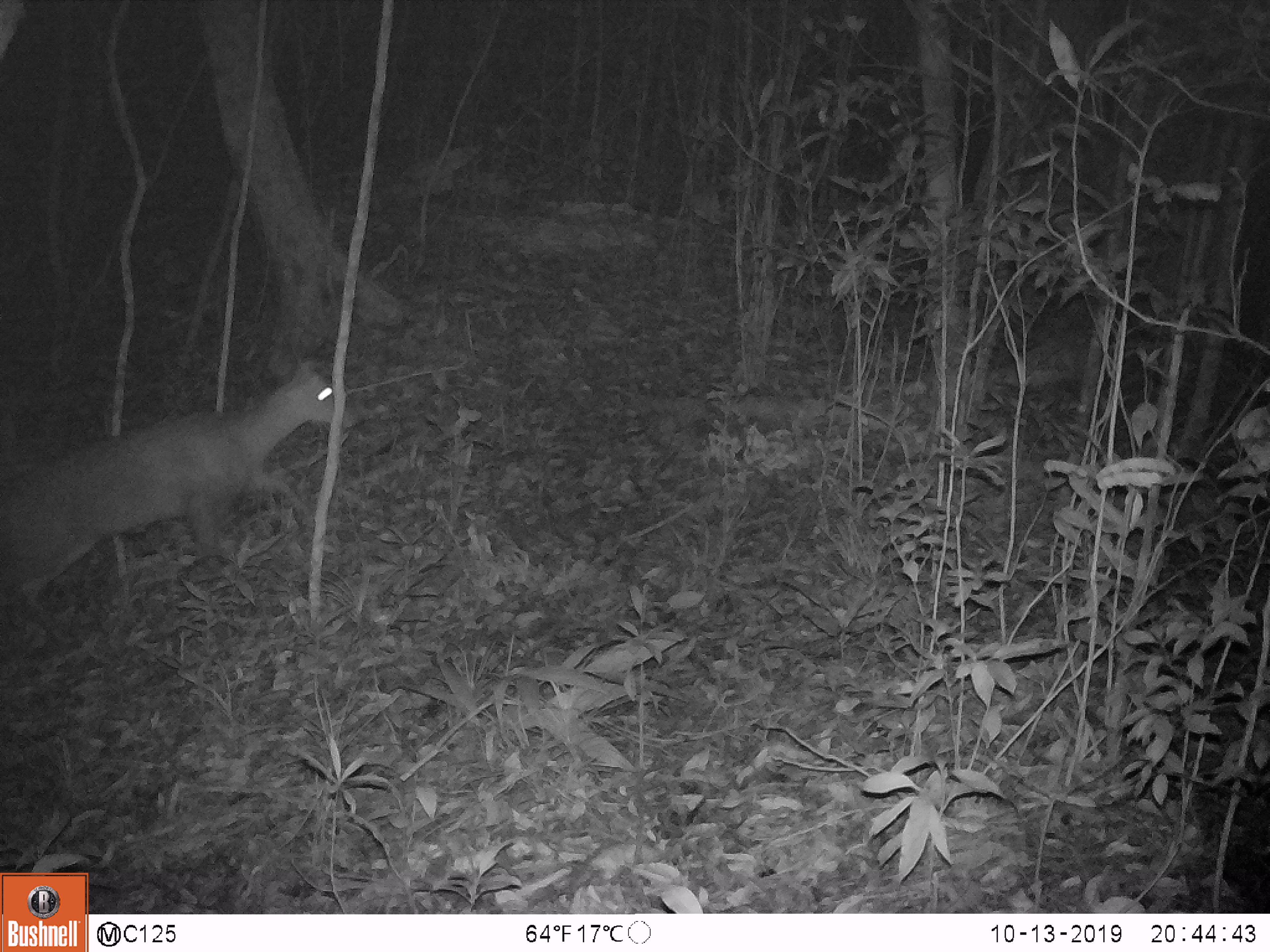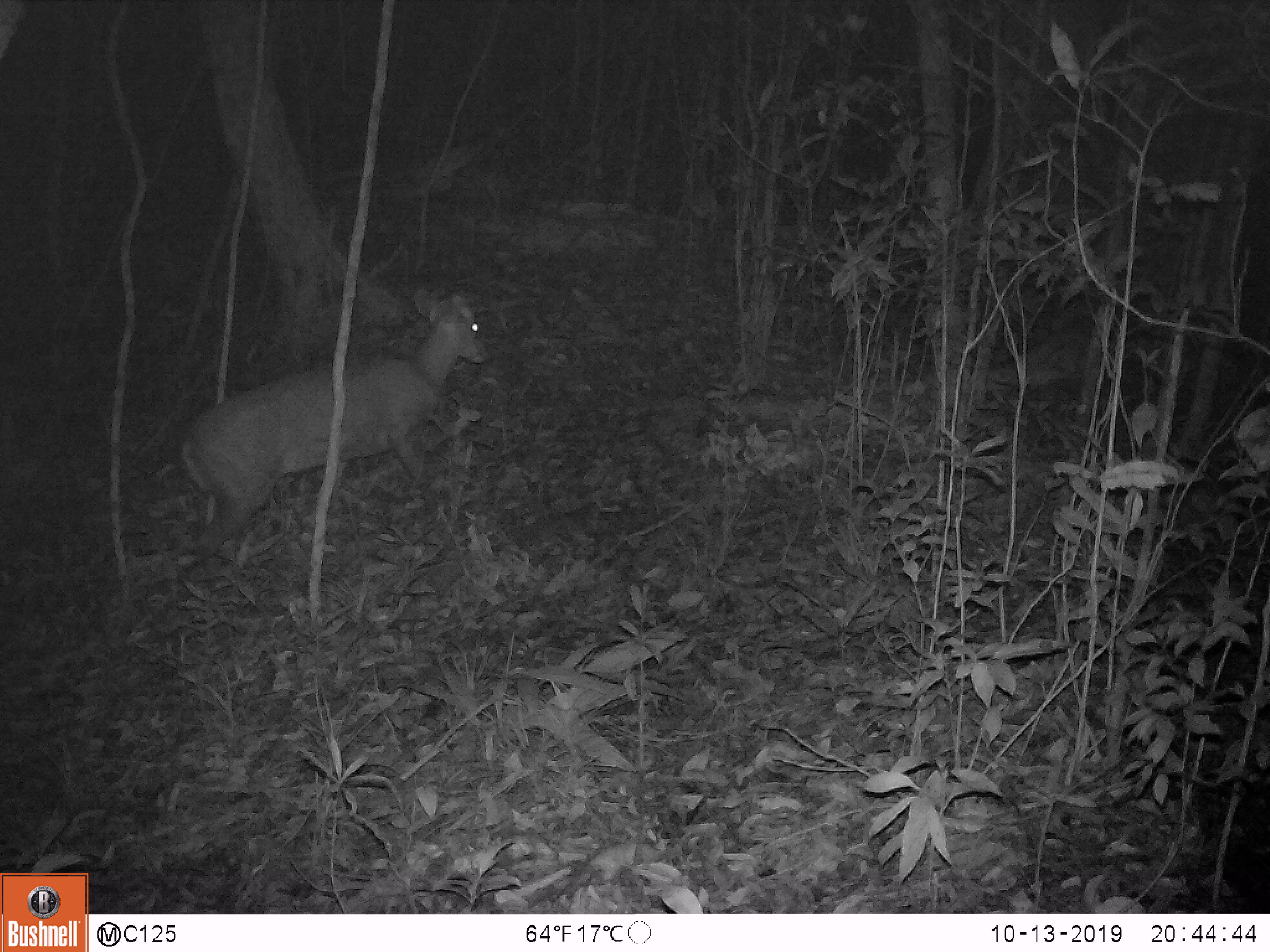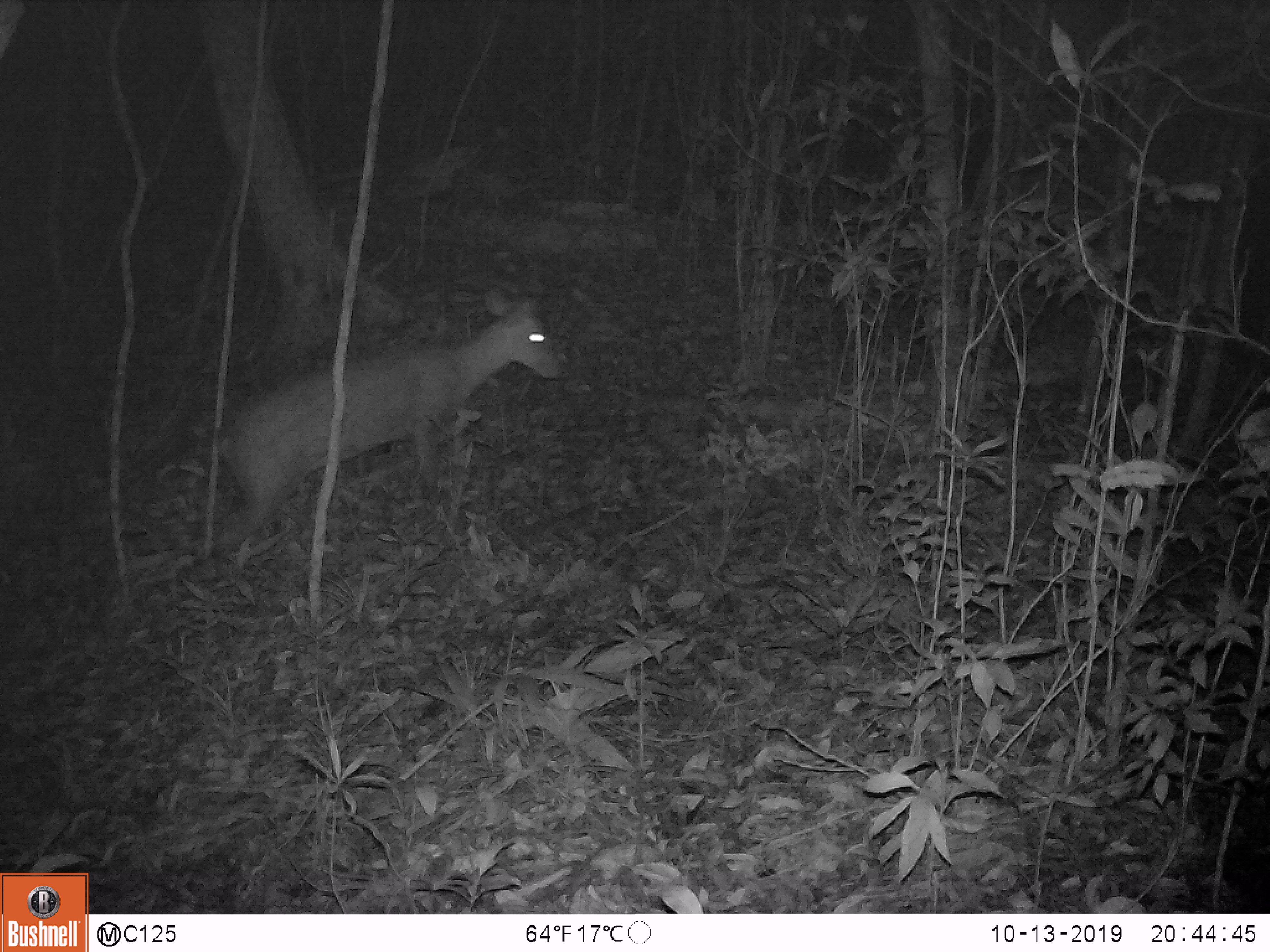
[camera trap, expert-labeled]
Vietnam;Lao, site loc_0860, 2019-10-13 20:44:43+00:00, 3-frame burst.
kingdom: Animalia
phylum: Chordata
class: Mammalia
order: Artiodactyla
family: Cervidae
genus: Muntiacus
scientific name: Muntiacus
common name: muntjacs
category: unidentified muntjac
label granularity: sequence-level